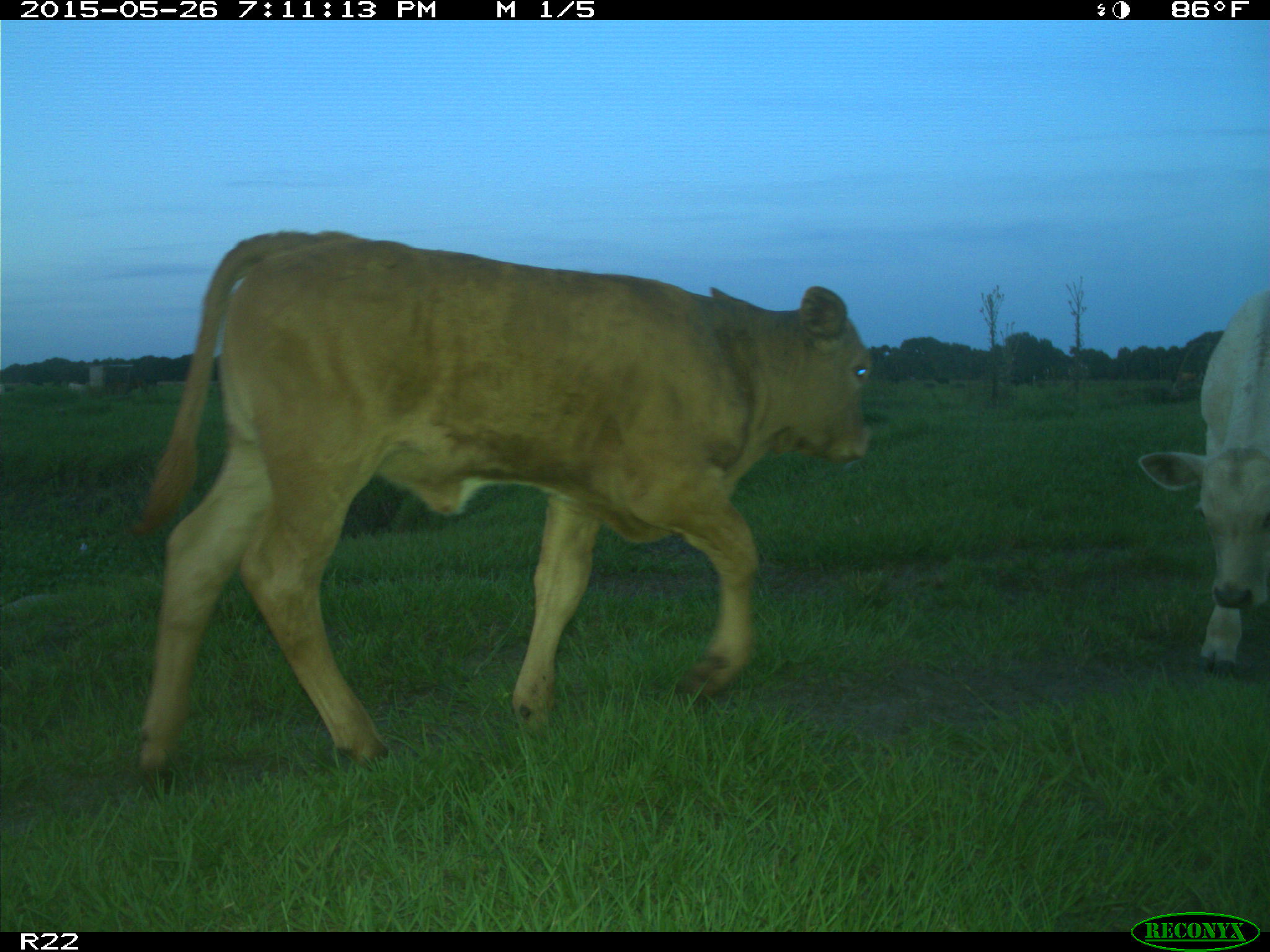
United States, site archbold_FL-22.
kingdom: Animalia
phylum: Chordata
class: Mammalia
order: Artiodactyla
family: Bovidae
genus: Bos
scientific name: Bos taurus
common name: domestic cow